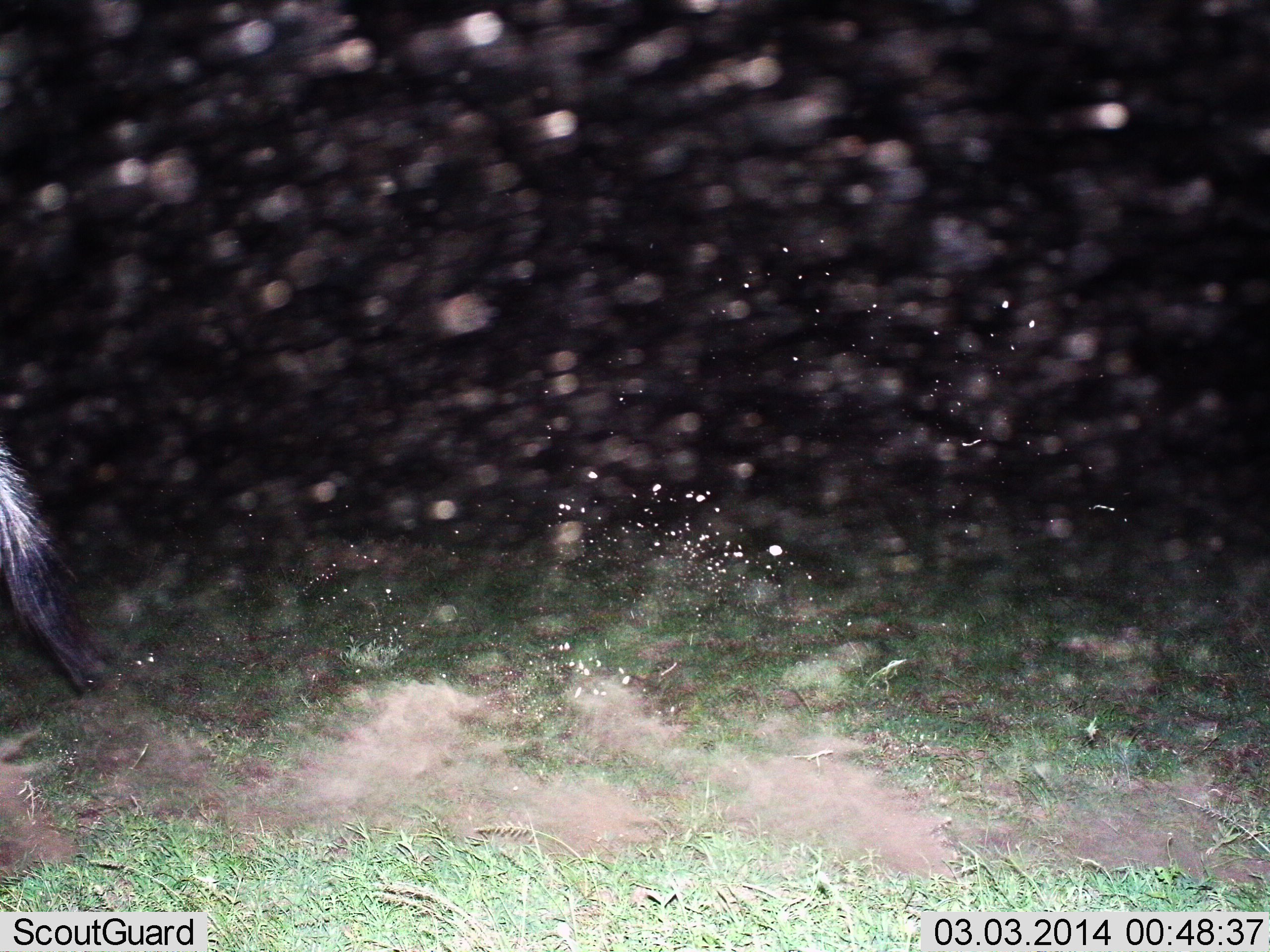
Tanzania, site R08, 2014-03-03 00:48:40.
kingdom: Animalia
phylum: Chordata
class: Mammalia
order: Artiodactyla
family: Bovidae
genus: Connochaetes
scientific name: Connochaetes taurinus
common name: blue wildebeest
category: wildebeest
Wildebeest (blue wildebeest) (Connochaetes taurinus), count 1. Behavior (volunteer vote fractions): standing 44%, resting 0%, moving 56%, interacting 0%. Young present (vote fraction): 0%. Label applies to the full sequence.